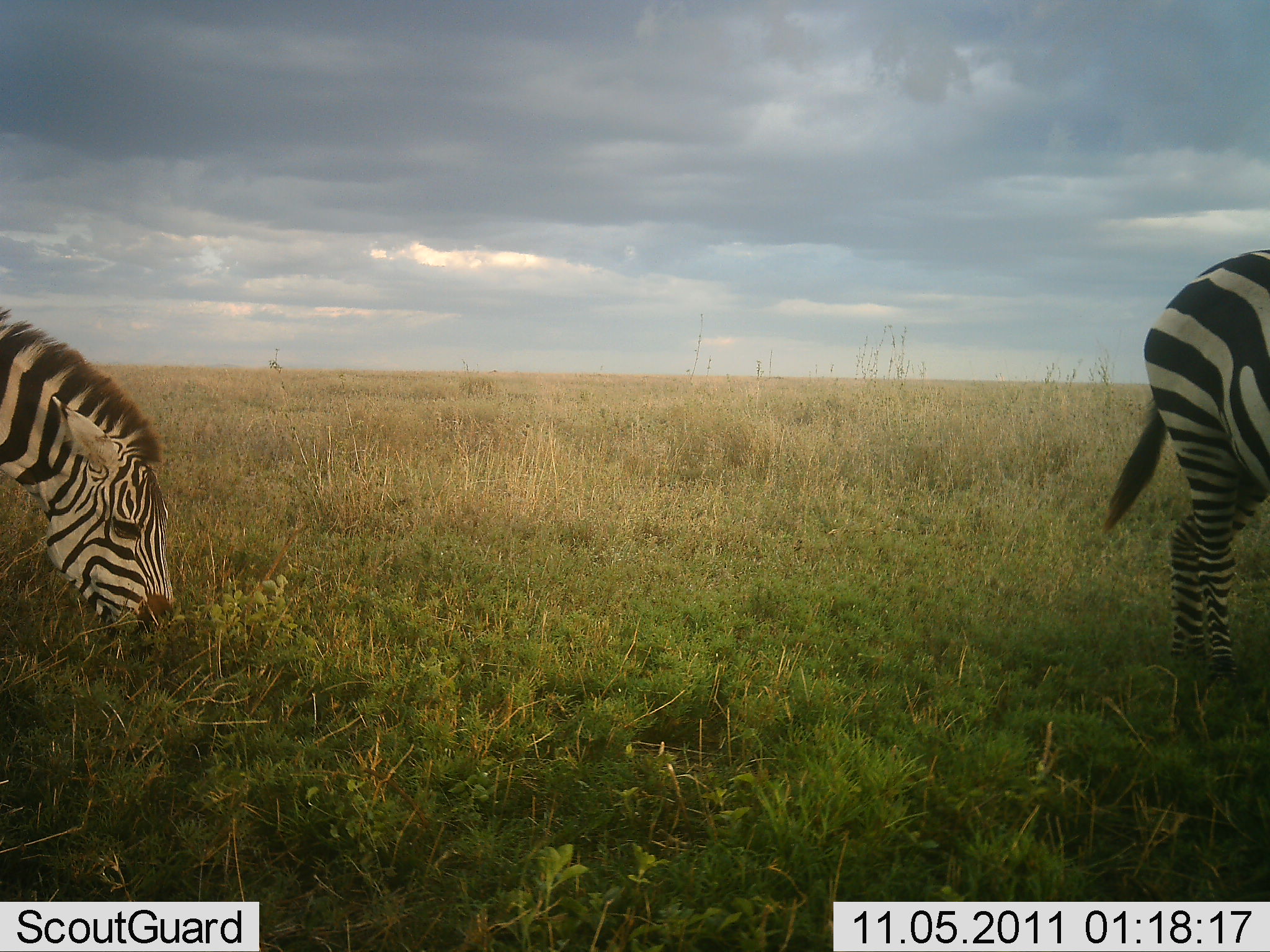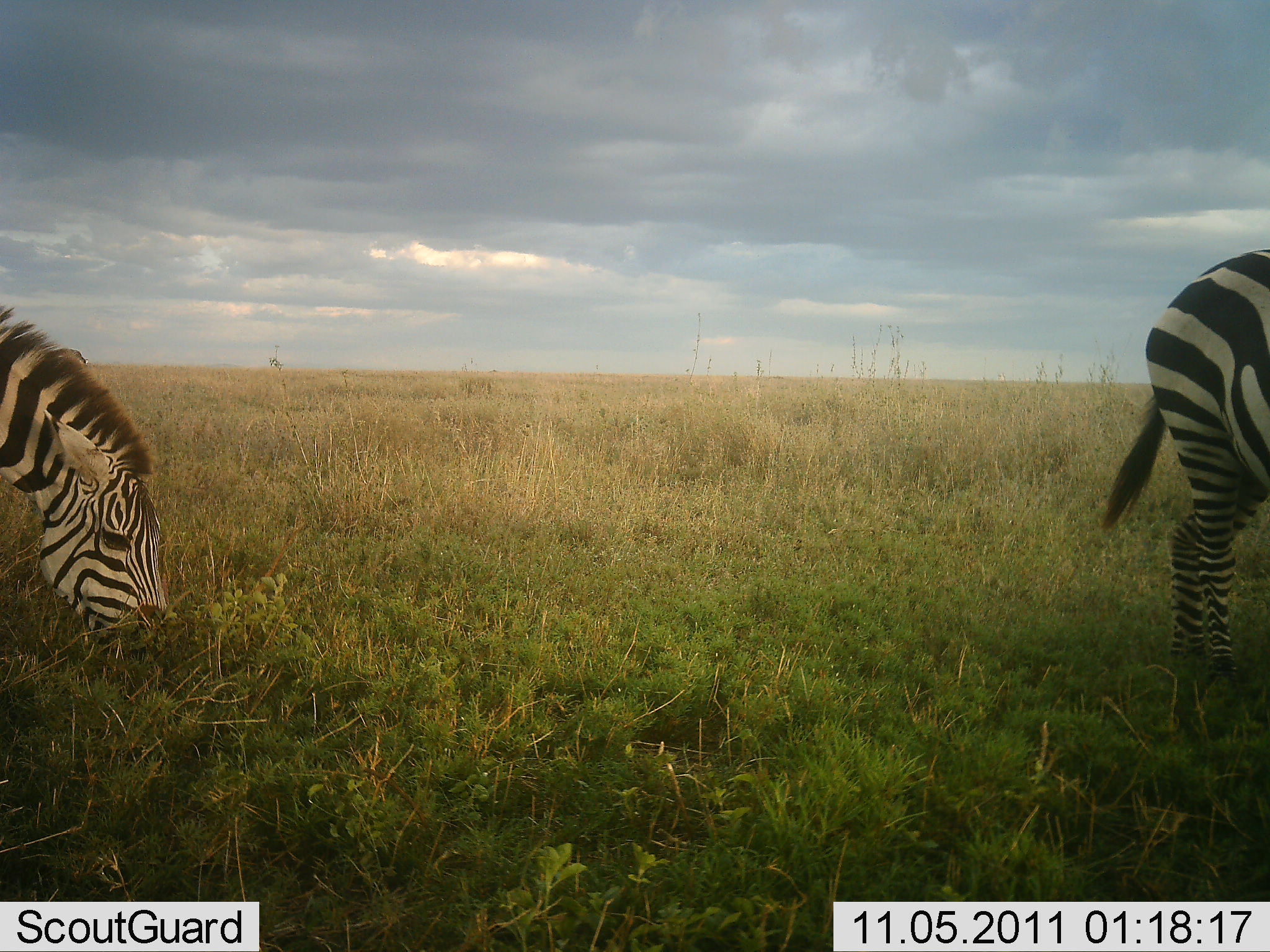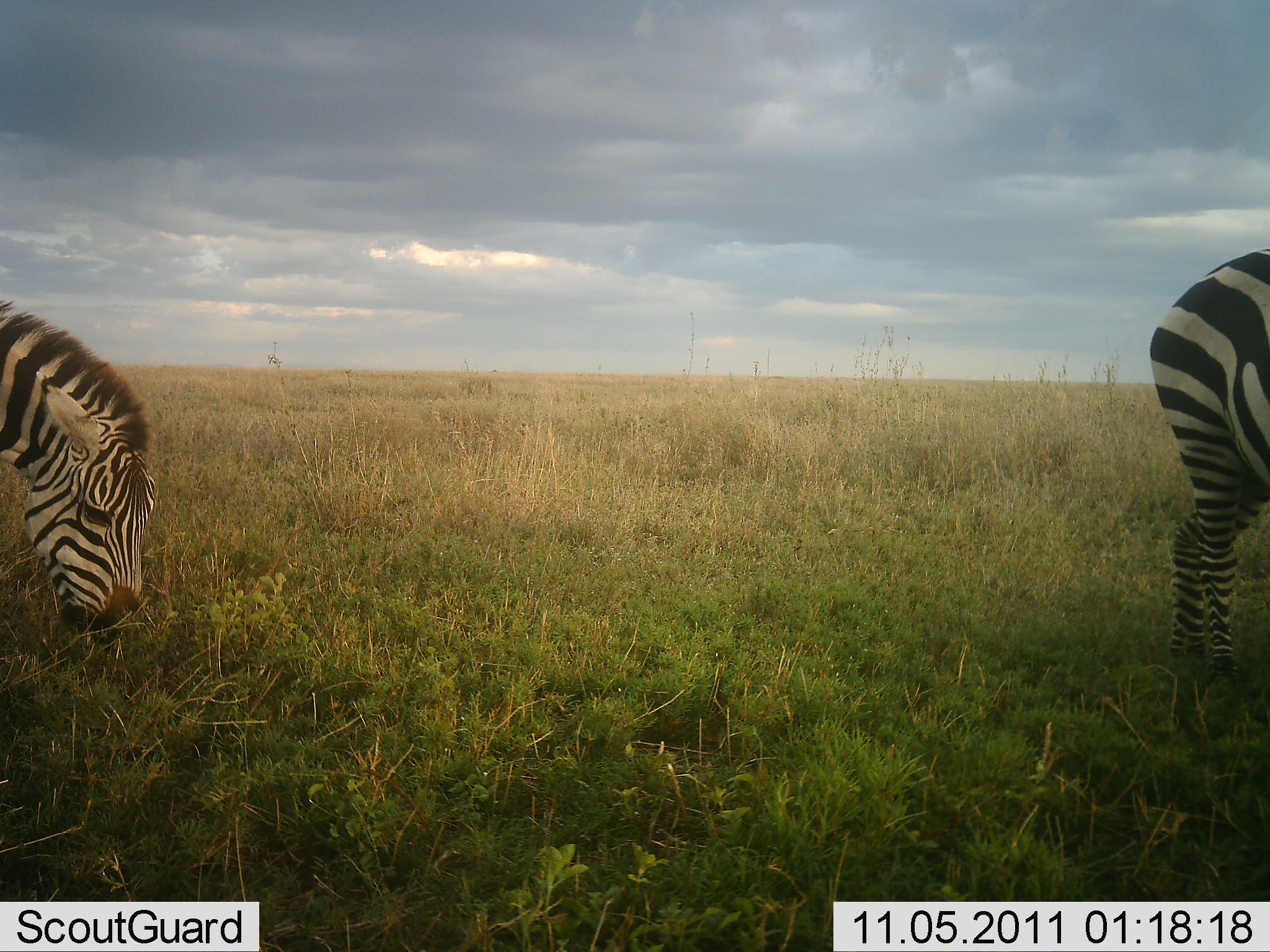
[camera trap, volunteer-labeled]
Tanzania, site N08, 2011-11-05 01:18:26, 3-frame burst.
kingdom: Animalia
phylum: Chordata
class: Mammalia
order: Perissodactyla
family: Equidae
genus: Equus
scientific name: Equus quagga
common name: plains zebra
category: zebra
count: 2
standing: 36%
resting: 0%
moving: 0%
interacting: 0%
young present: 0%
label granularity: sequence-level